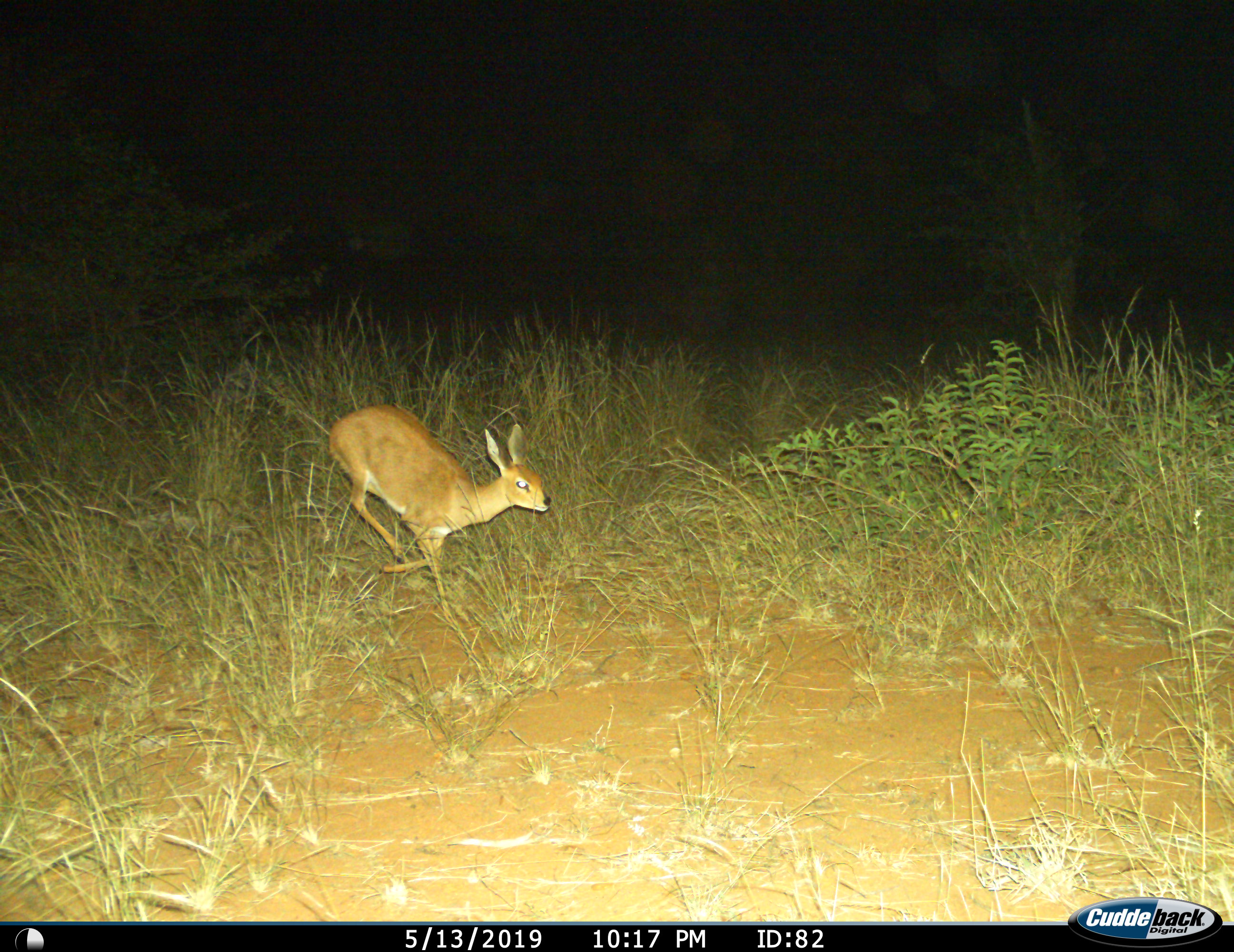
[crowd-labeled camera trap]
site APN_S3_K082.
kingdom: Animalia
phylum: Chordata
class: Mammalia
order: Artiodactyla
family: Bovidae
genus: Raphicerus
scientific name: Raphicerus campestris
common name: steenbok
Steenbok (Raphicerus campestris), count 1. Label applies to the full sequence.